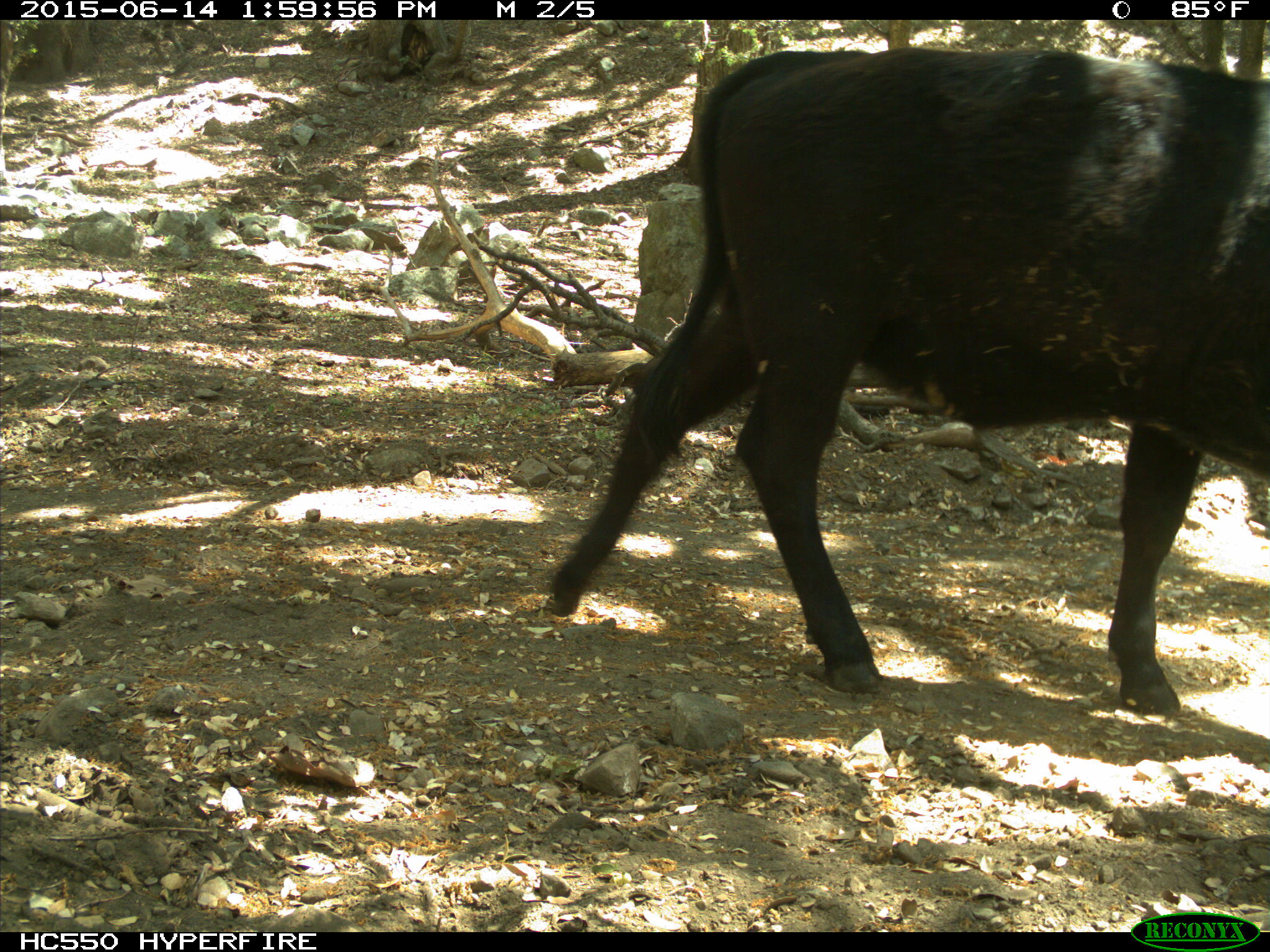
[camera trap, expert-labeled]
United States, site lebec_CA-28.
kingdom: Animalia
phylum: Chordata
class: Mammalia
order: Artiodactyla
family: Bovidae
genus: Bos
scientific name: Bos taurus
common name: domestic cow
Bos taurus (domestic cow).